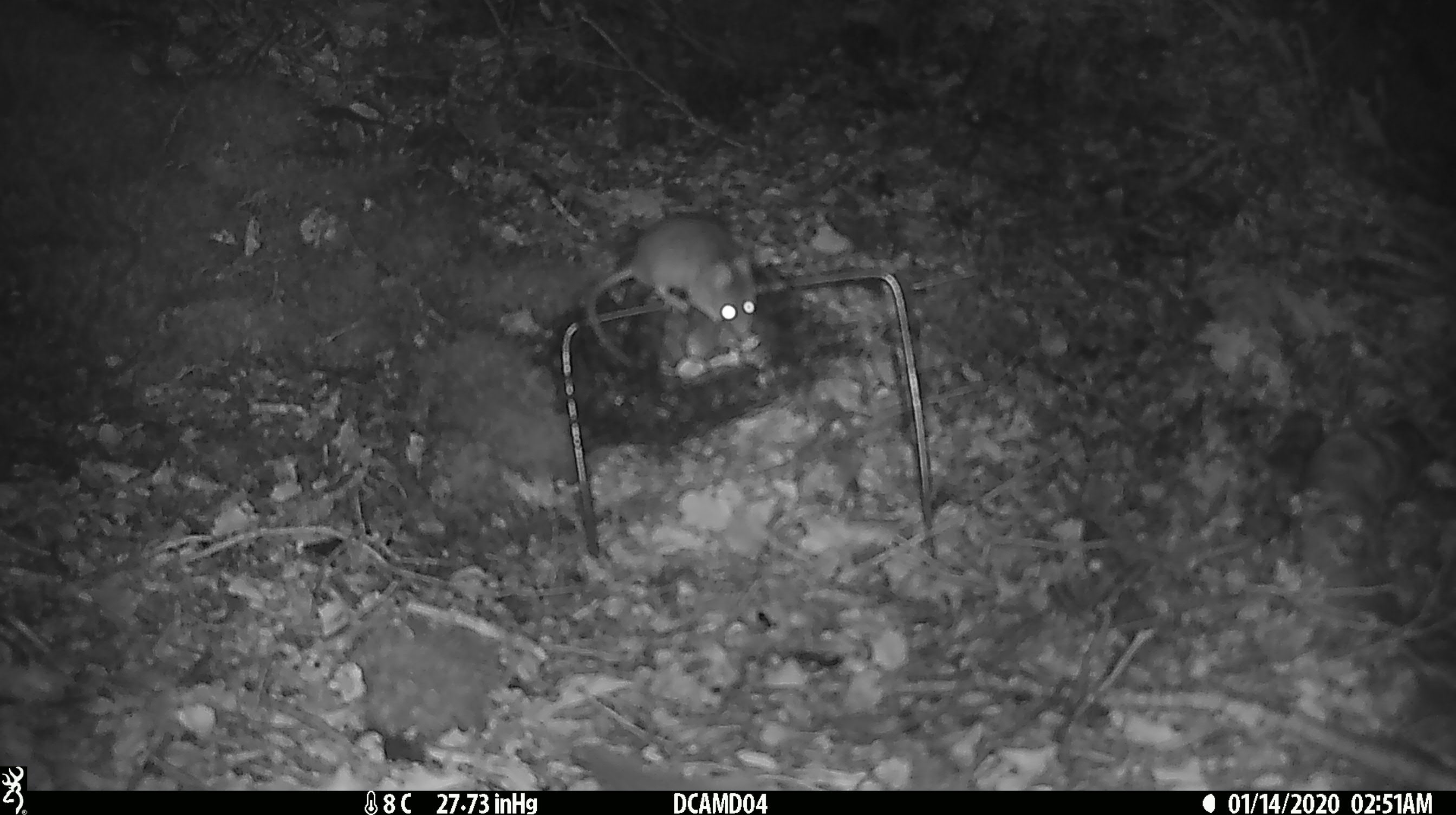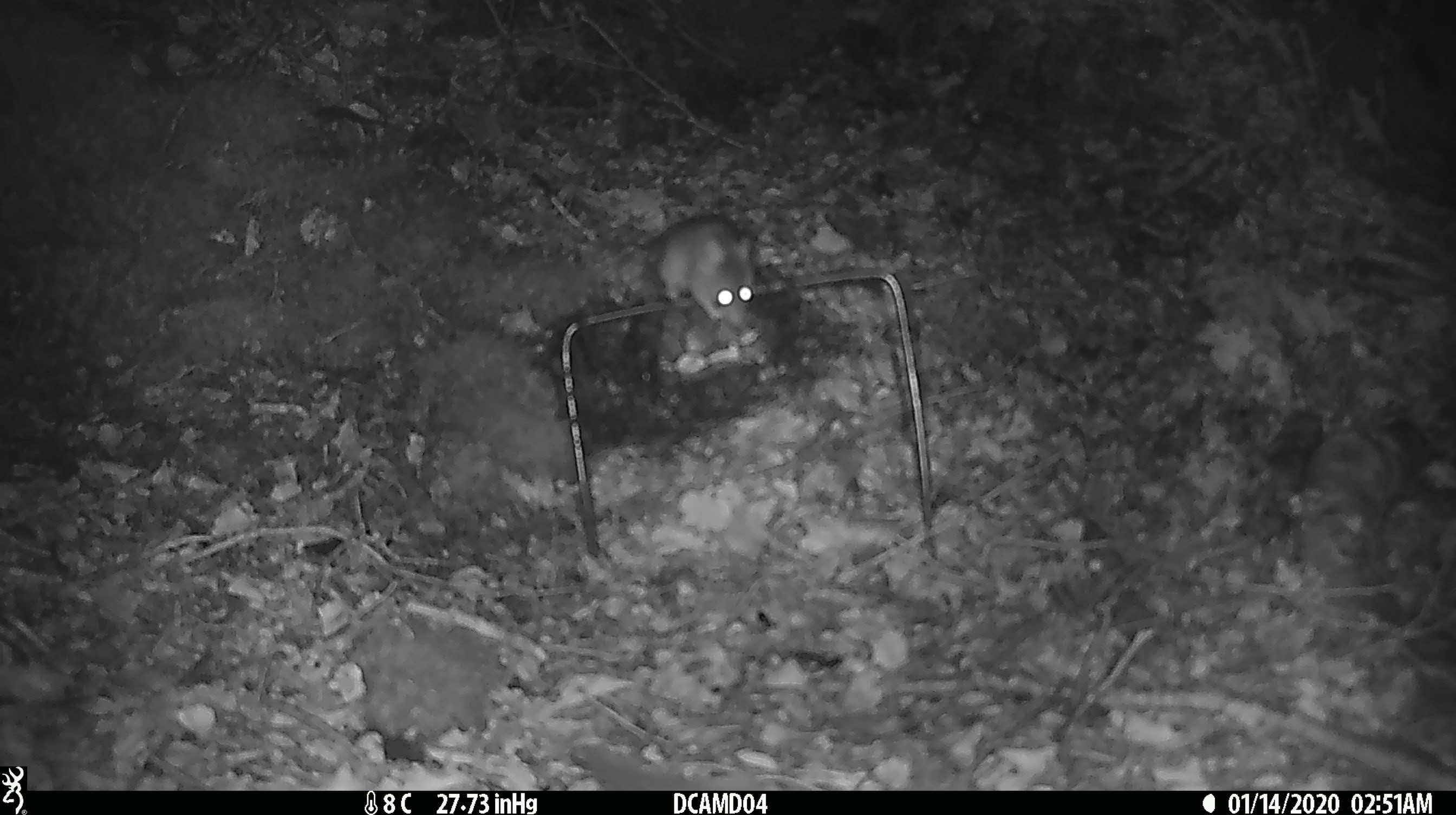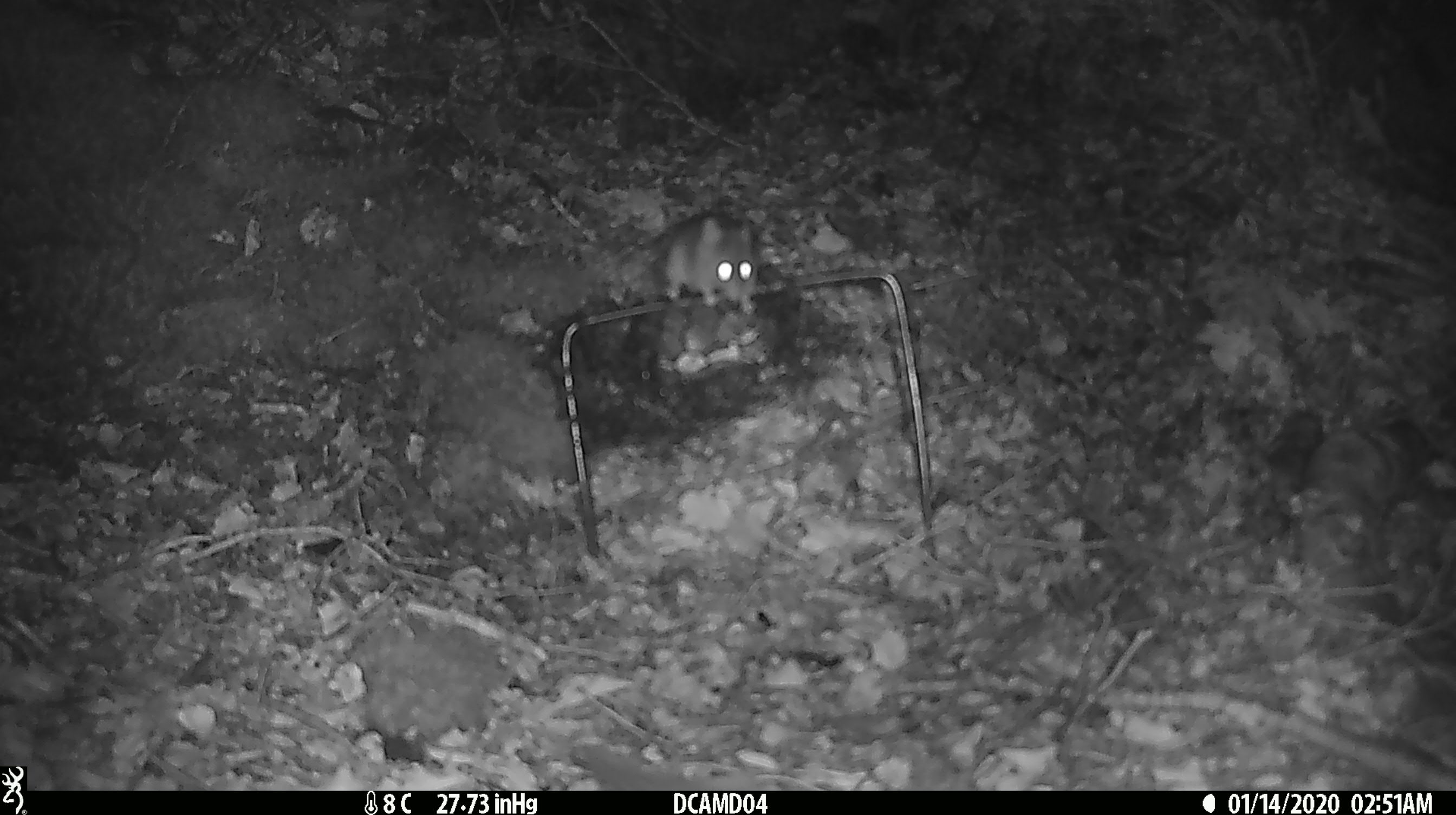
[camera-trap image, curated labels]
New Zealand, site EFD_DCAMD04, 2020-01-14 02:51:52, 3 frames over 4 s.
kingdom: Animalia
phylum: Chordata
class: Mammalia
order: Rodentia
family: Muridae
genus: Mus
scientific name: Mus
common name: mouse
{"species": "mouse (Mus)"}